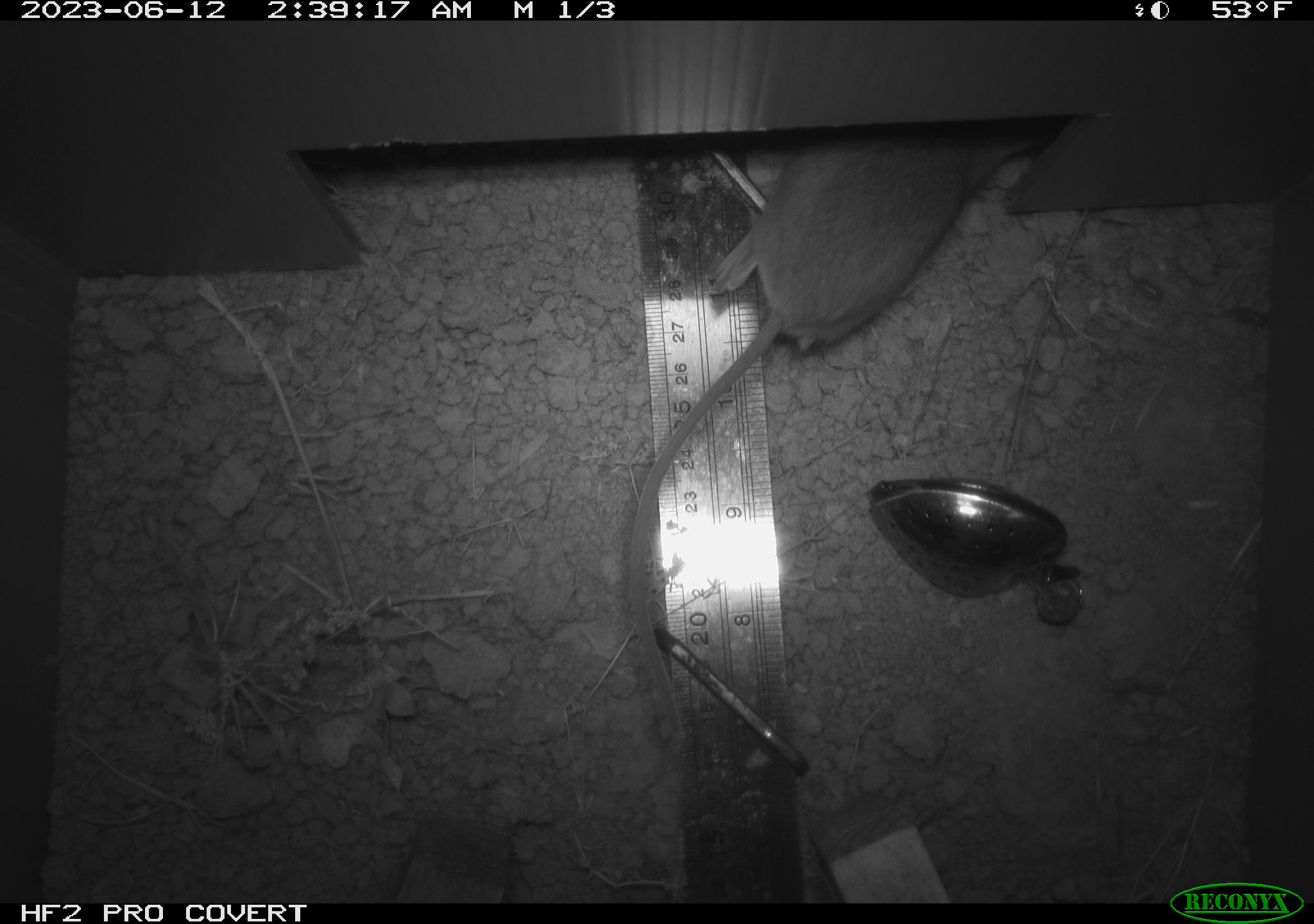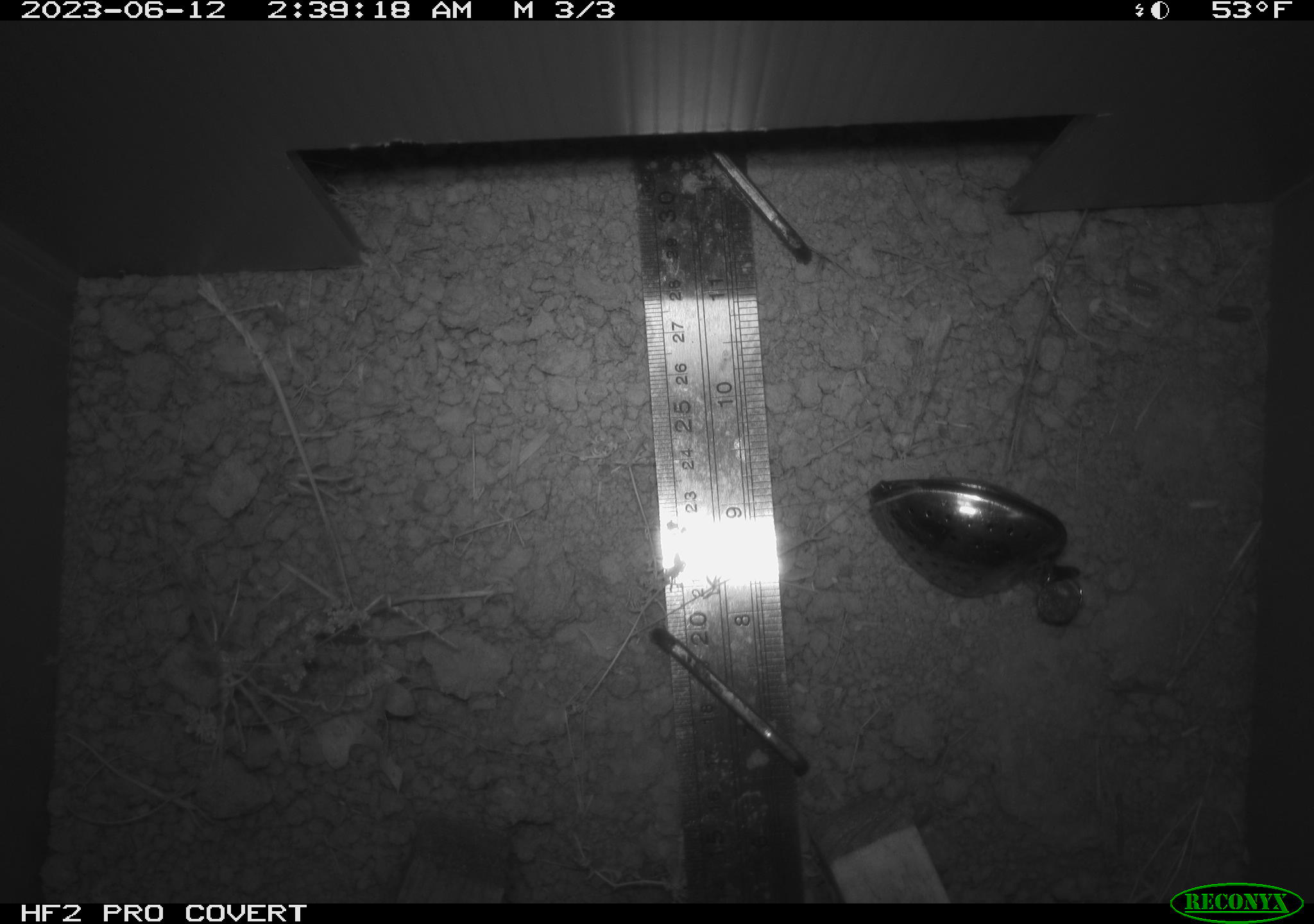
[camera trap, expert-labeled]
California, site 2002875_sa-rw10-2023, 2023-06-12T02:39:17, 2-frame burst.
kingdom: Animalia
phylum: Chordata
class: Mammalia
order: Rodentia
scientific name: Rodentia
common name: rodent